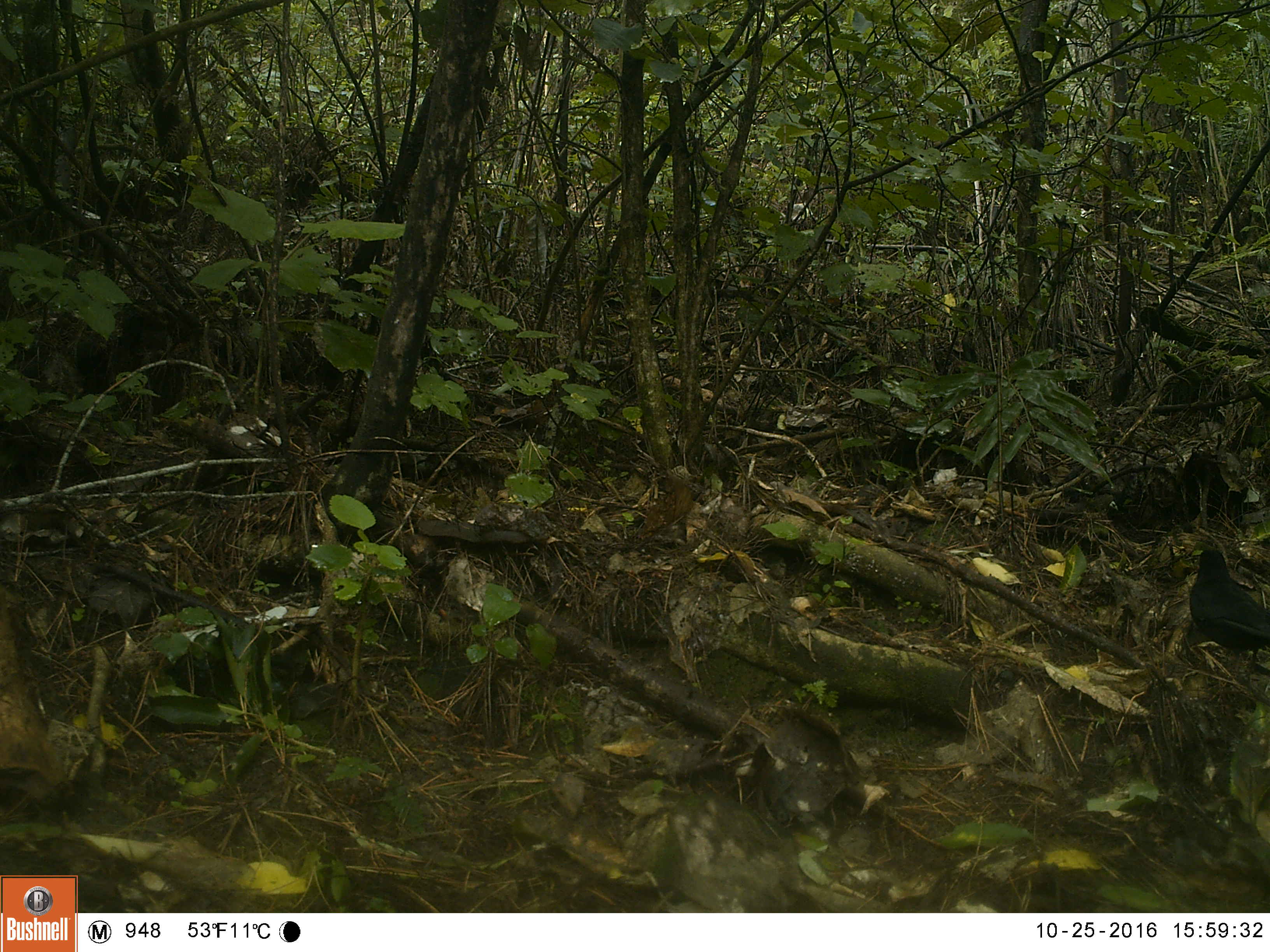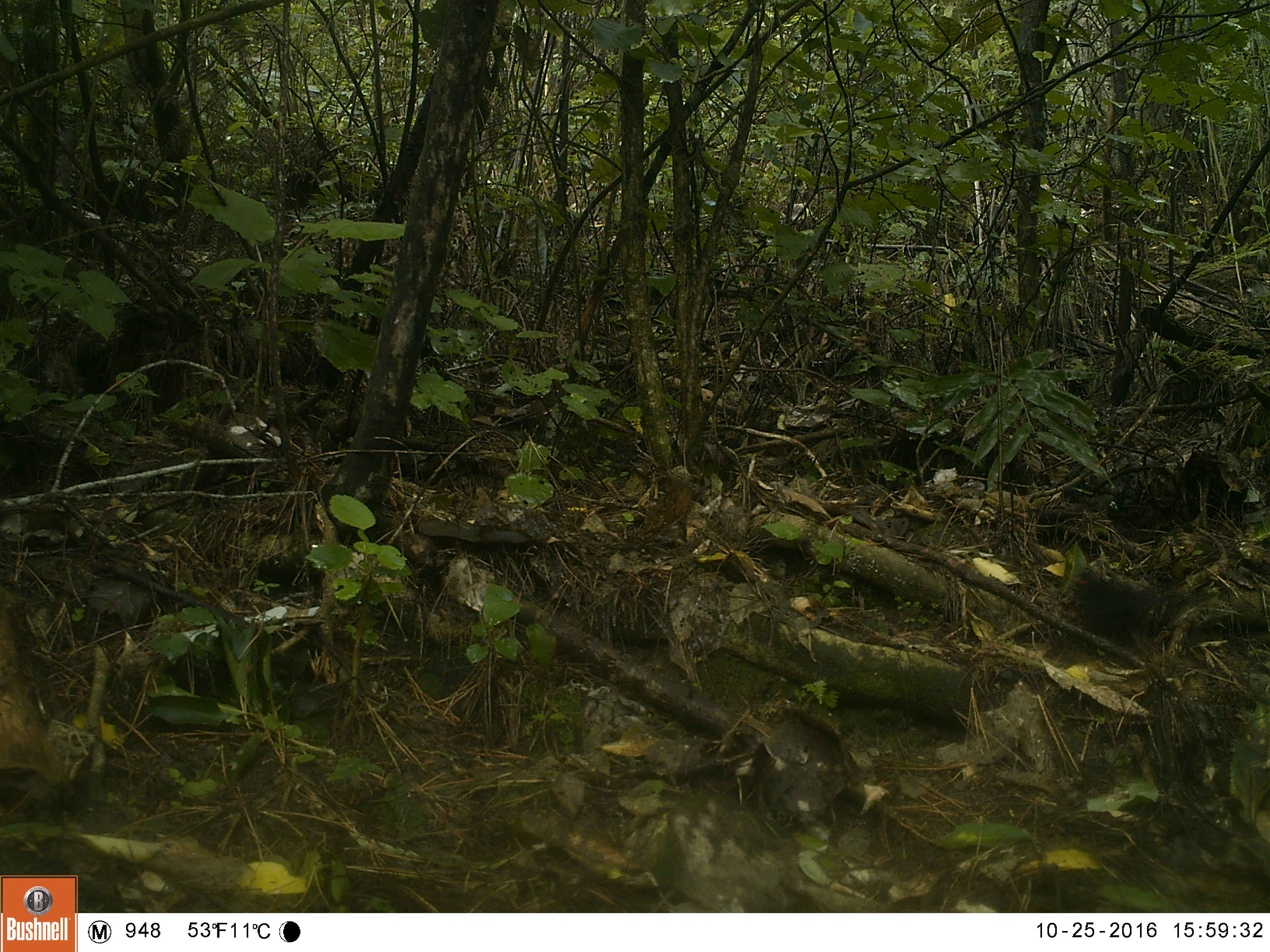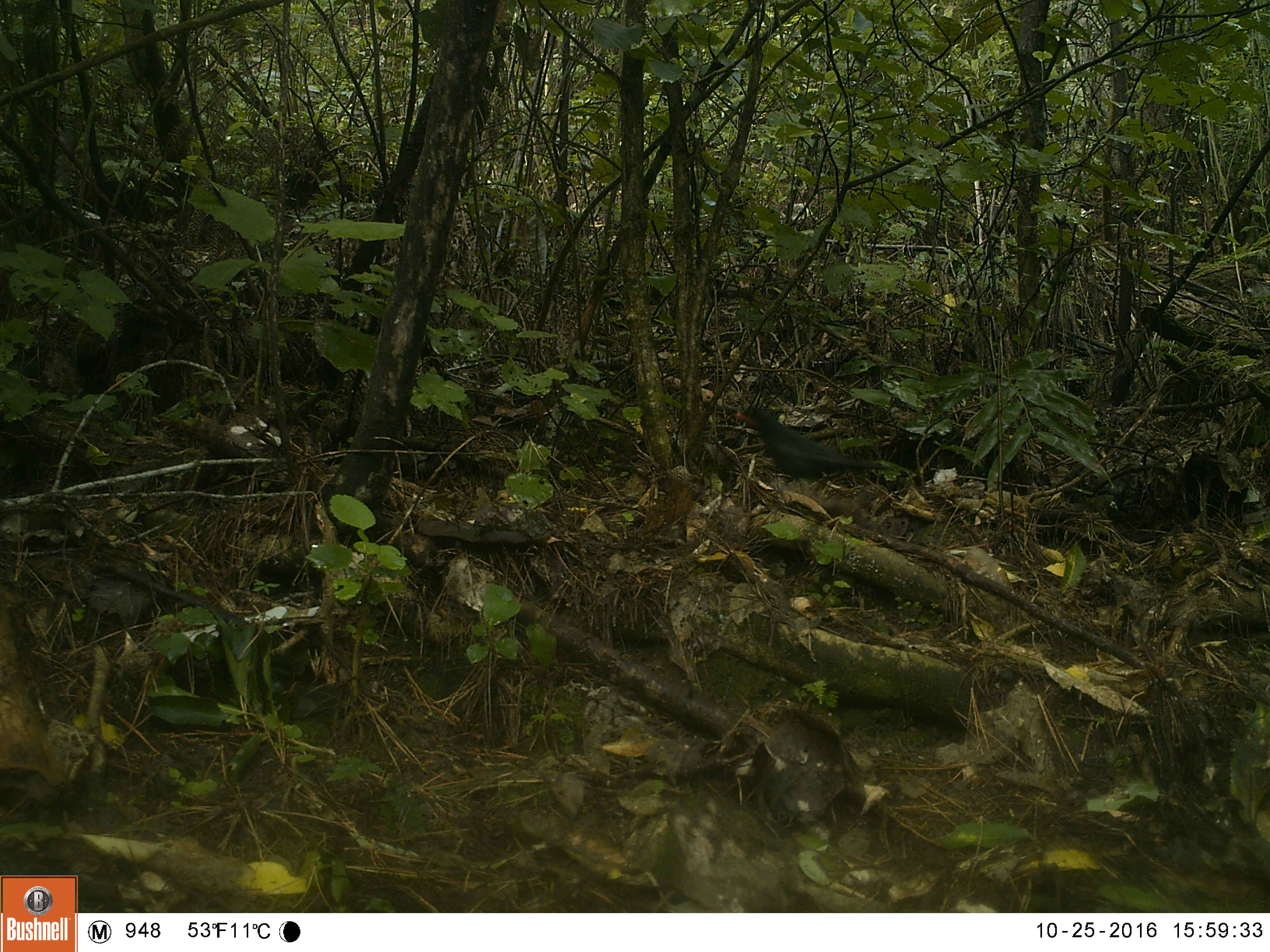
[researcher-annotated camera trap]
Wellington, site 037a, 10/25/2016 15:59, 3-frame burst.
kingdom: Animalia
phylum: Chordata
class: Aves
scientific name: Aves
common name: bird